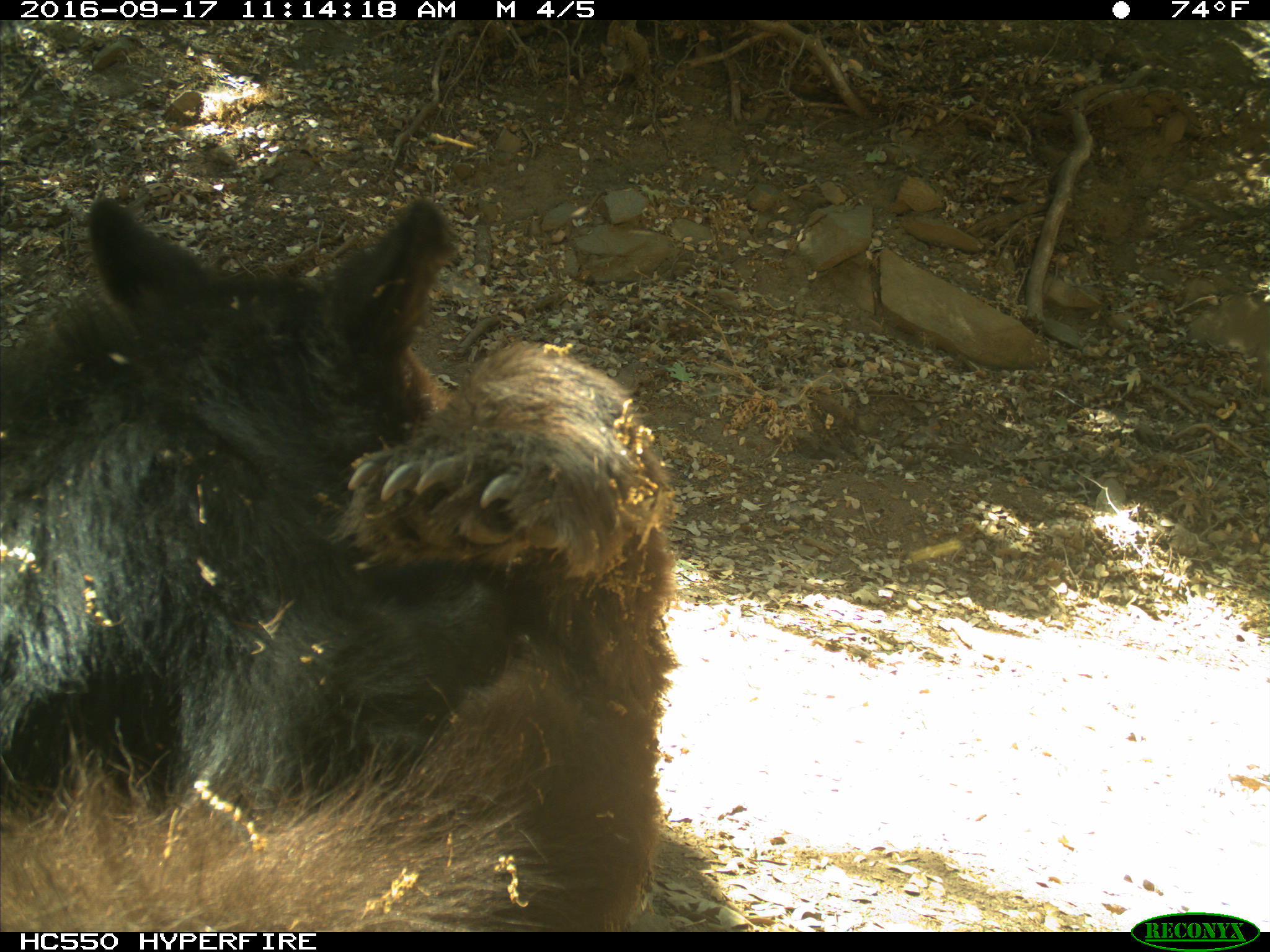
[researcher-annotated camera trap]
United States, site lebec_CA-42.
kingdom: Animalia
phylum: Chordata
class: Mammalia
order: Carnivora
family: Ursidae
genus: Ursus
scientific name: Ursus americanus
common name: american black bear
Ursus americanus (american black bear).